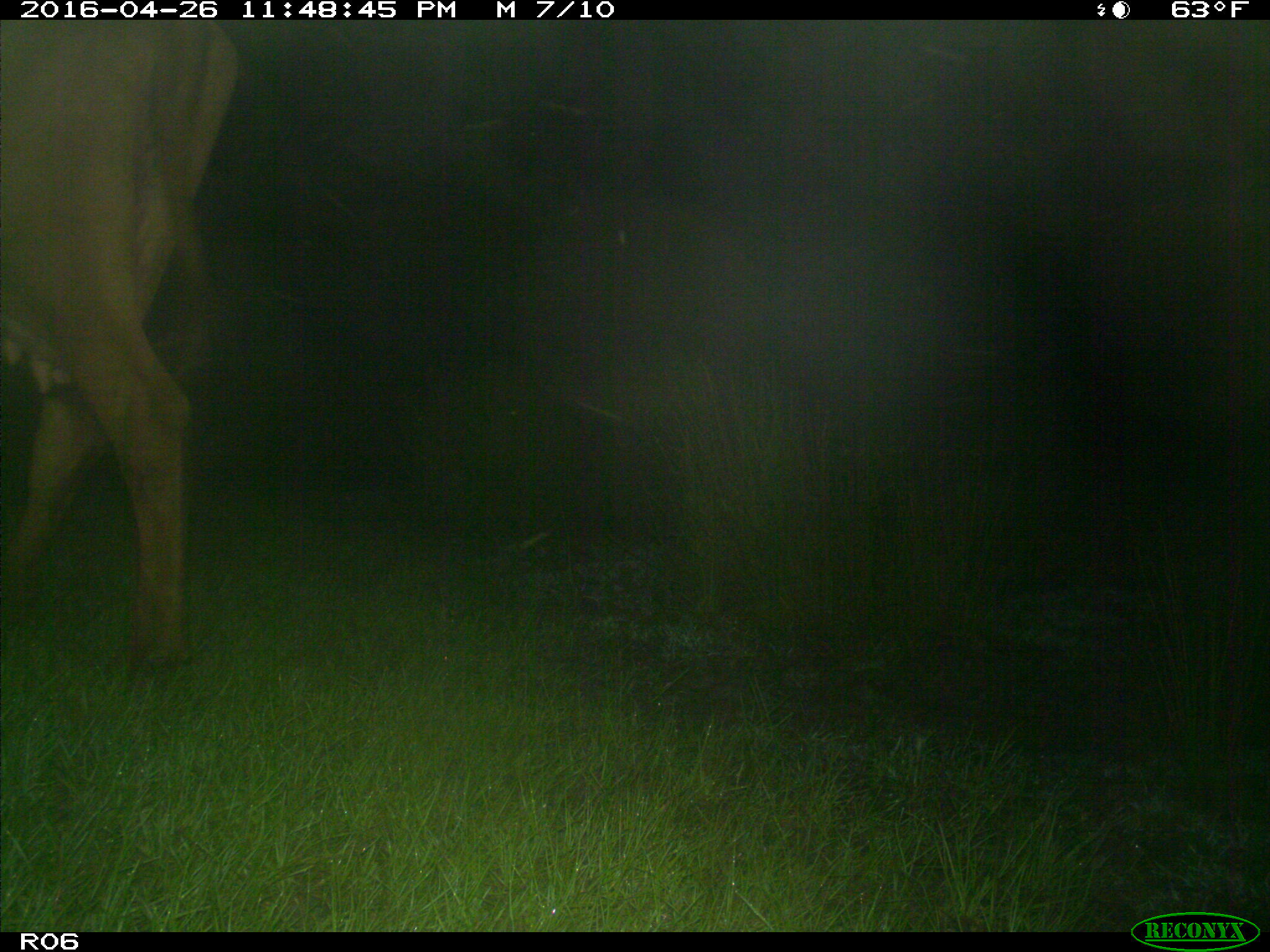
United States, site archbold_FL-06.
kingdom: Animalia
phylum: Chordata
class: Mammalia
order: Artiodactyla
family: Bovidae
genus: Bos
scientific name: Bos taurus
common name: domestic cow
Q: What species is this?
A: Bos taurus (domestic cow).